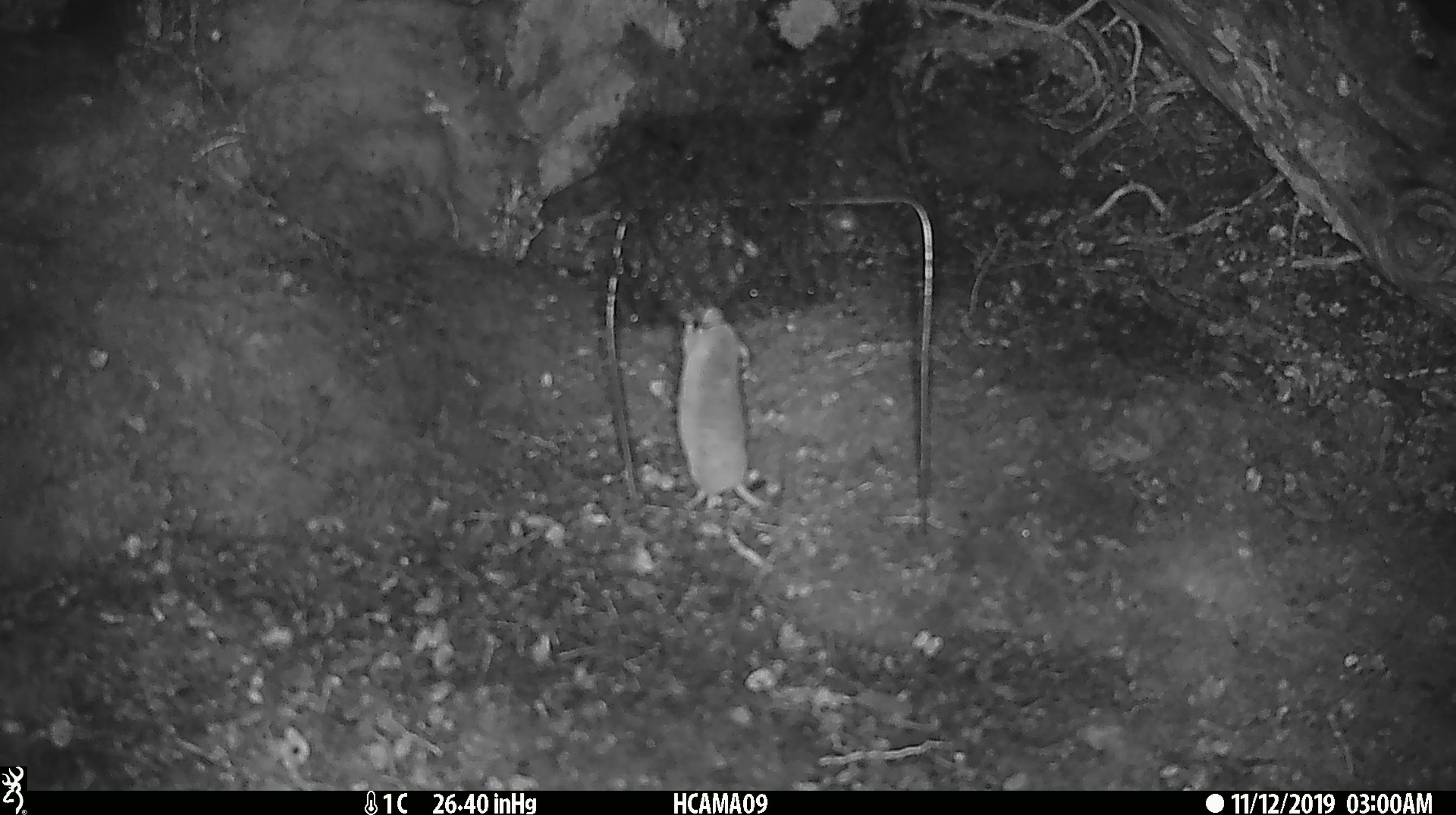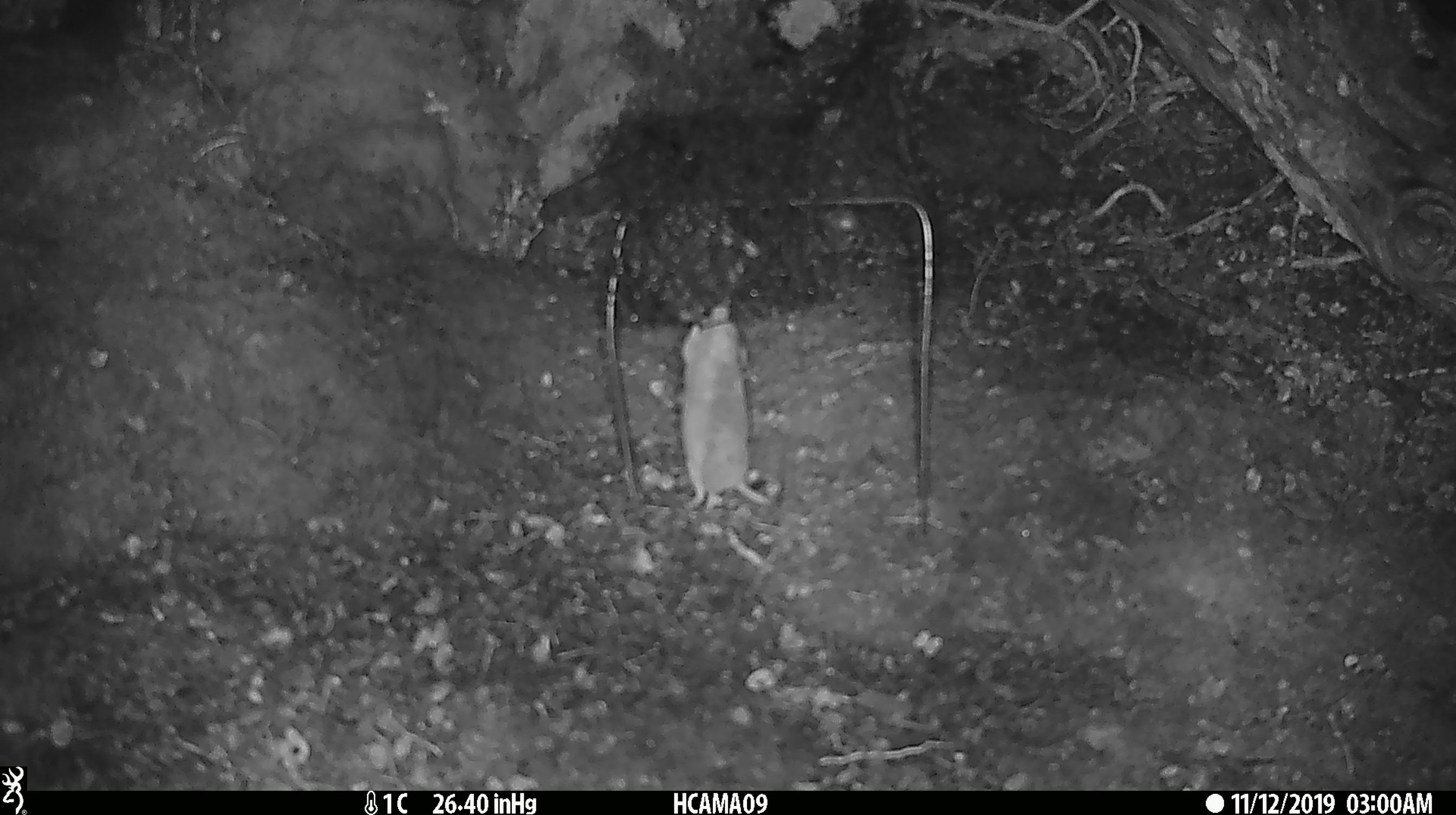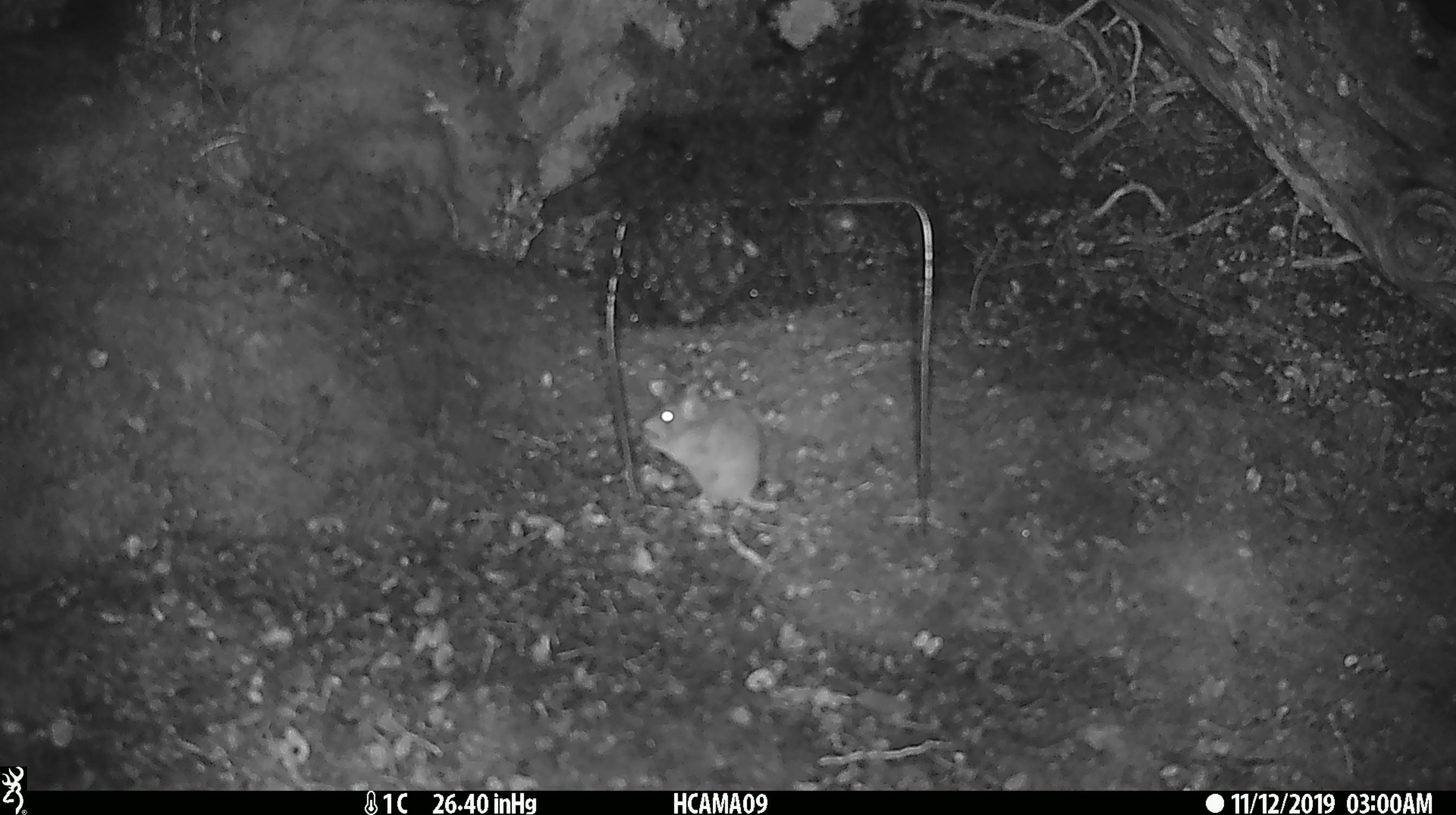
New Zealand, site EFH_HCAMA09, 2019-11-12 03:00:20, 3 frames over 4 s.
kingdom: Animalia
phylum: Chordata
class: Mammalia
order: Rodentia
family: Muridae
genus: Mus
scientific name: Mus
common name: mouse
Mouse (Mus).